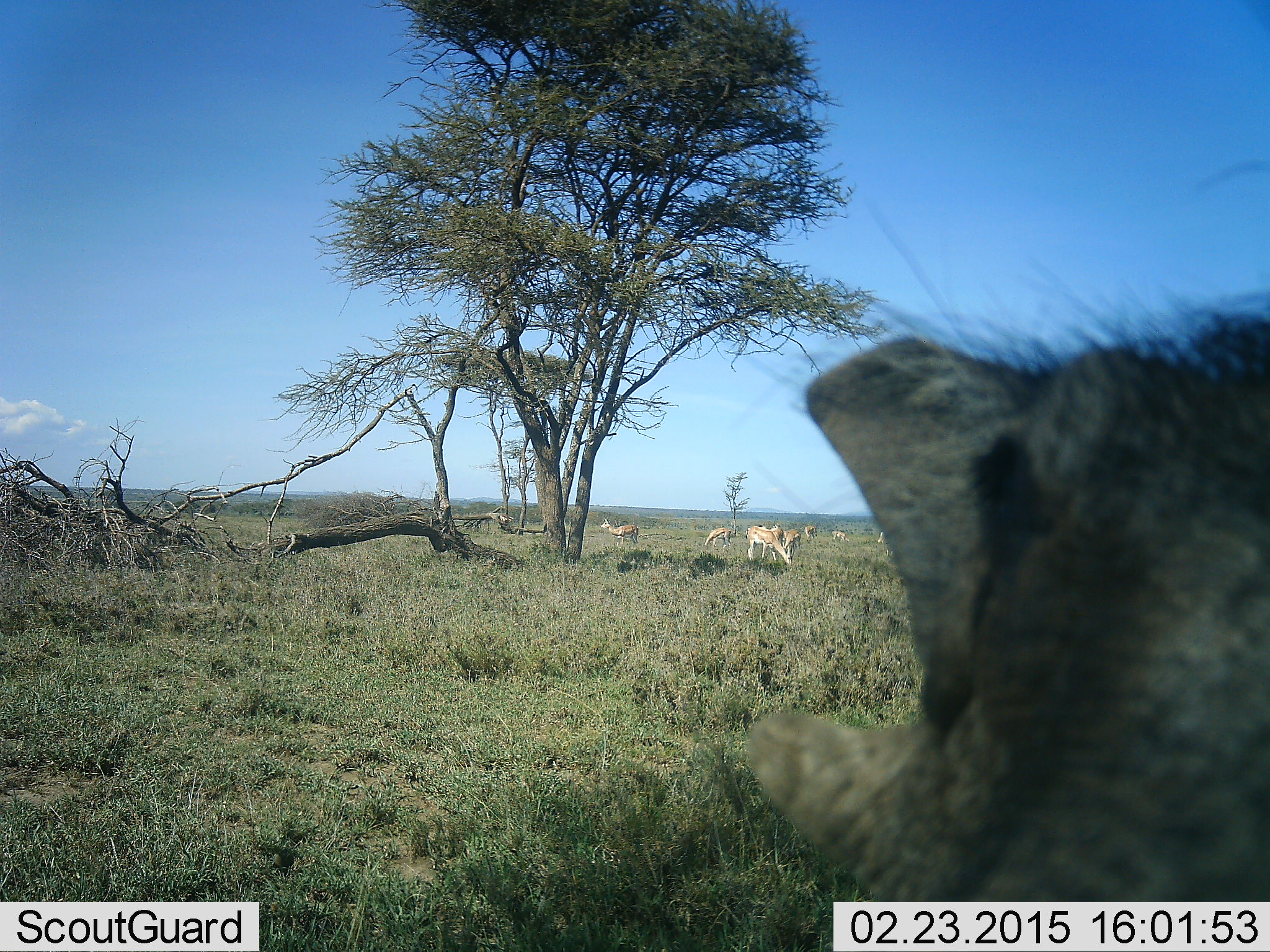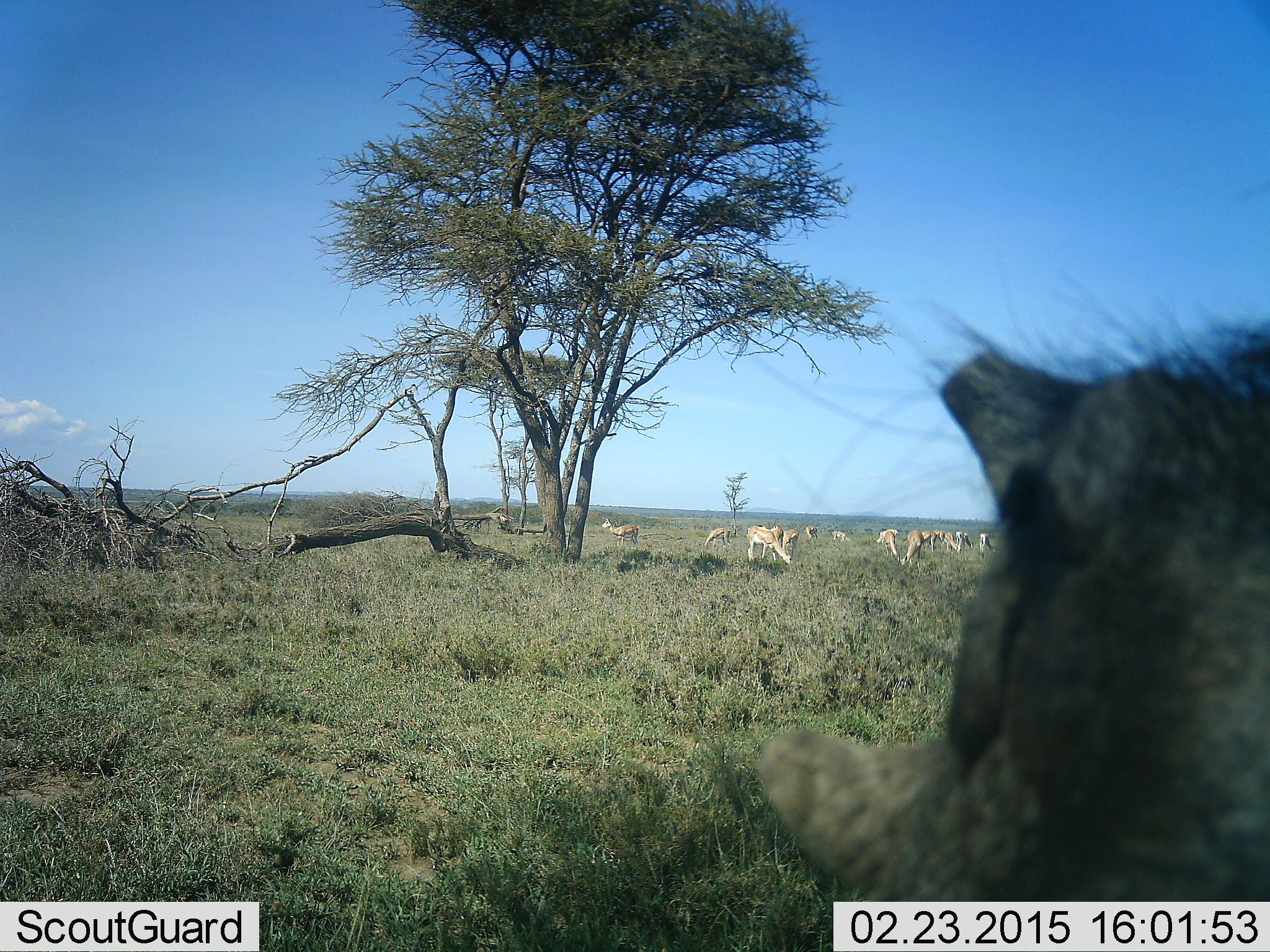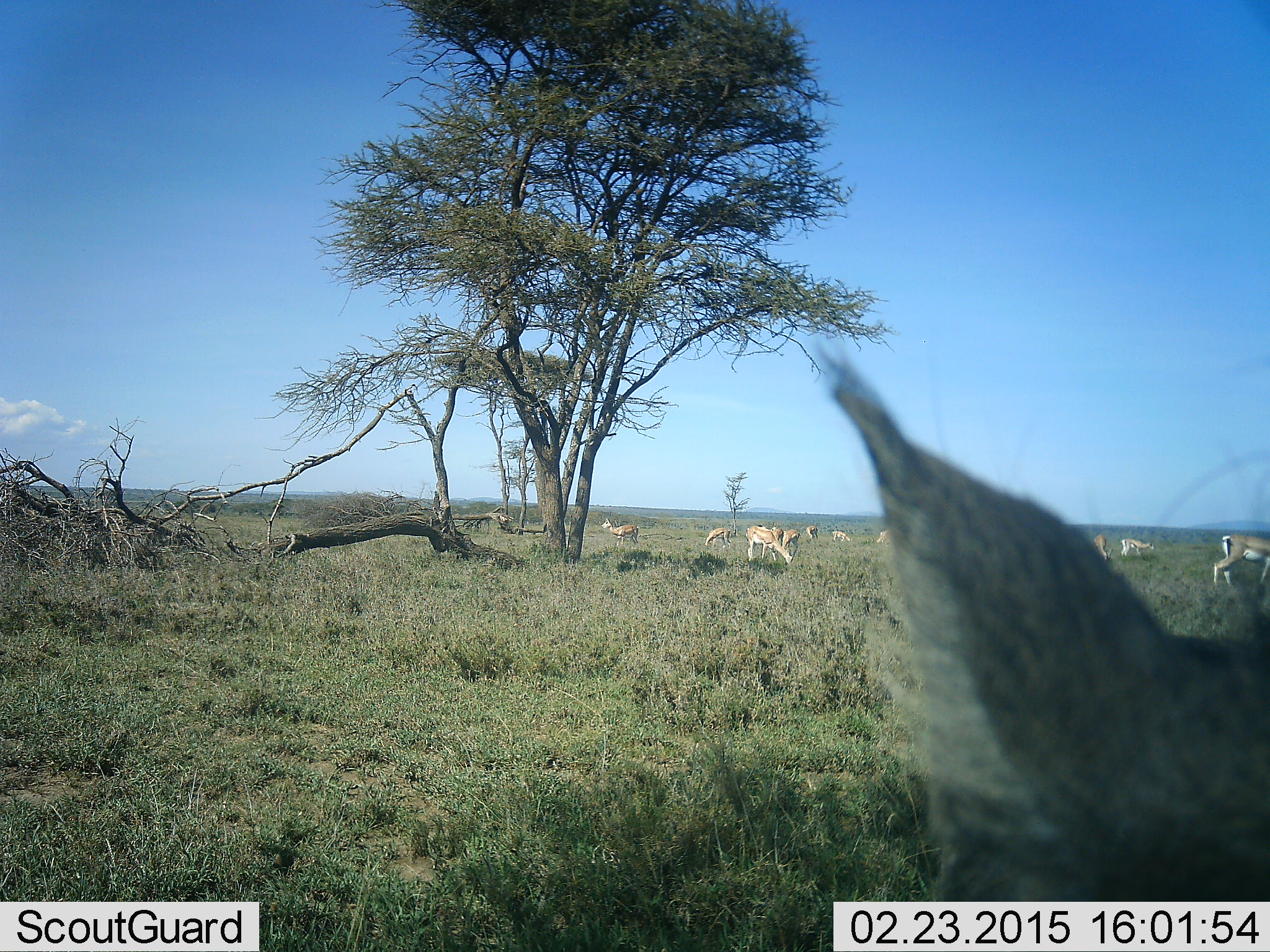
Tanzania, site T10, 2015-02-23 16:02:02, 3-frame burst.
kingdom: Animalia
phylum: Chordata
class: Mammalia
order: Artiodactyla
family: Bovidae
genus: Nanger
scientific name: Nanger granti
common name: grant's gazelle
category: gazellegrants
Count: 11-50.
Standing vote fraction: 50%.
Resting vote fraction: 0%.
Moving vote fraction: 22%.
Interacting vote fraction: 0%.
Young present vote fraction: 0%.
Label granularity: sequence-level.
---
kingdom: Animalia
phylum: Chordata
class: Mammalia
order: Artiodactyla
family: Suidae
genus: Phacochoerus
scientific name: Phacochoerus africanus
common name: warthog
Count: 1.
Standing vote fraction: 100%.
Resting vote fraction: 0%.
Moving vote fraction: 0%.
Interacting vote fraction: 0%.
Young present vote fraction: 0%.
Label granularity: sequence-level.